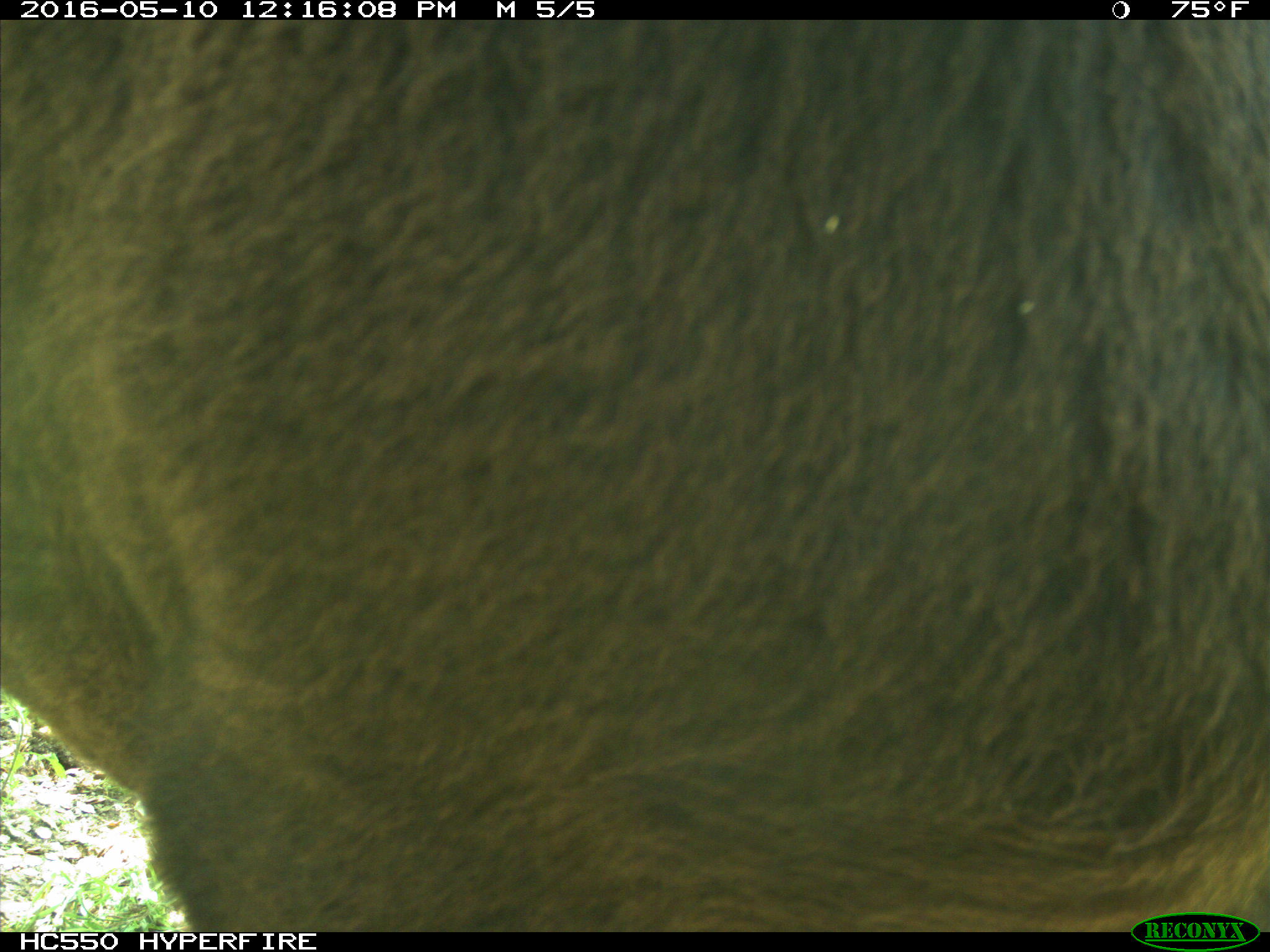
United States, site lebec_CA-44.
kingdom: Animalia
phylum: Chordata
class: Mammalia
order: Artiodactyla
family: Bovidae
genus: Bos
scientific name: Bos taurus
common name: domestic cow